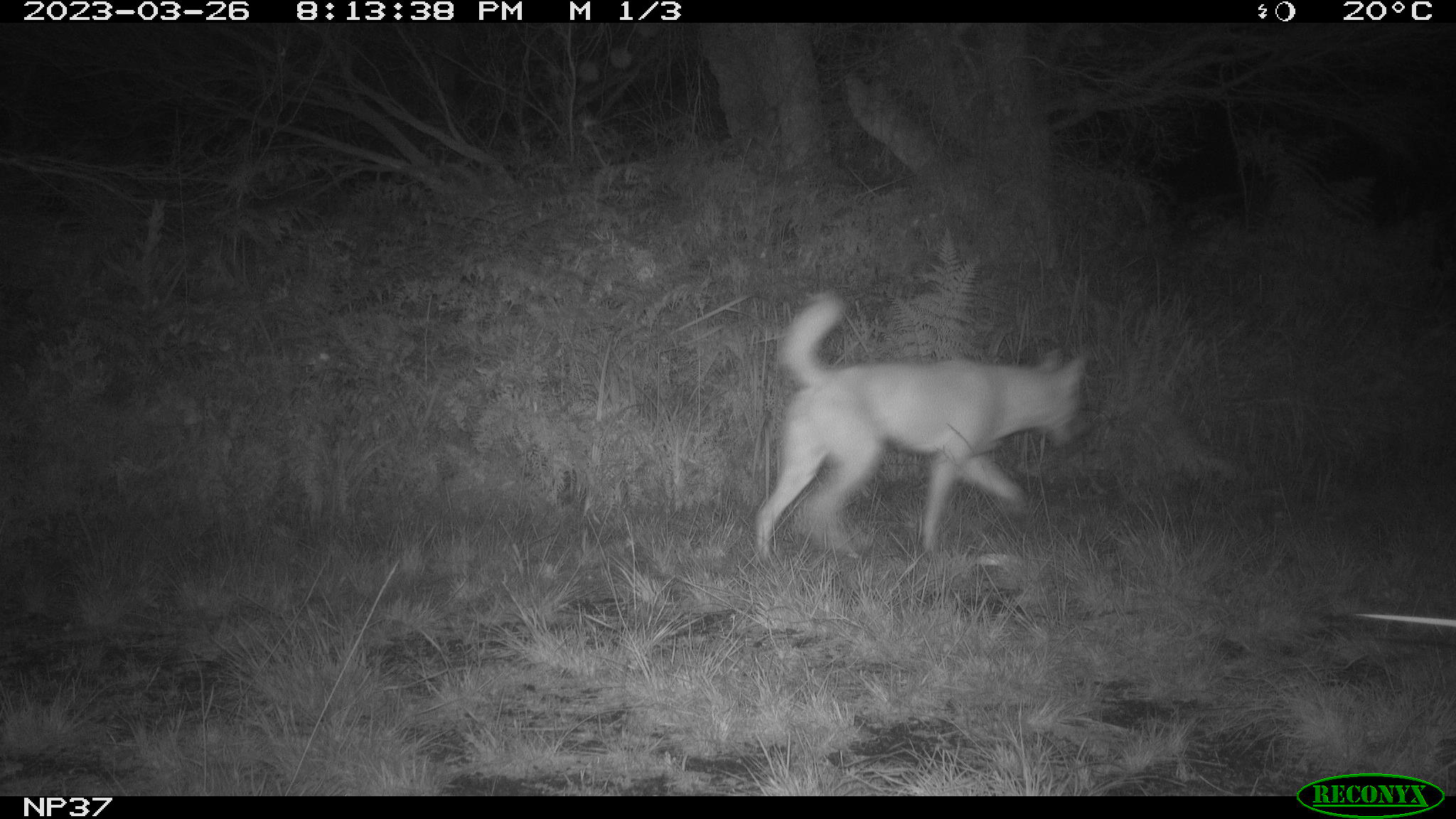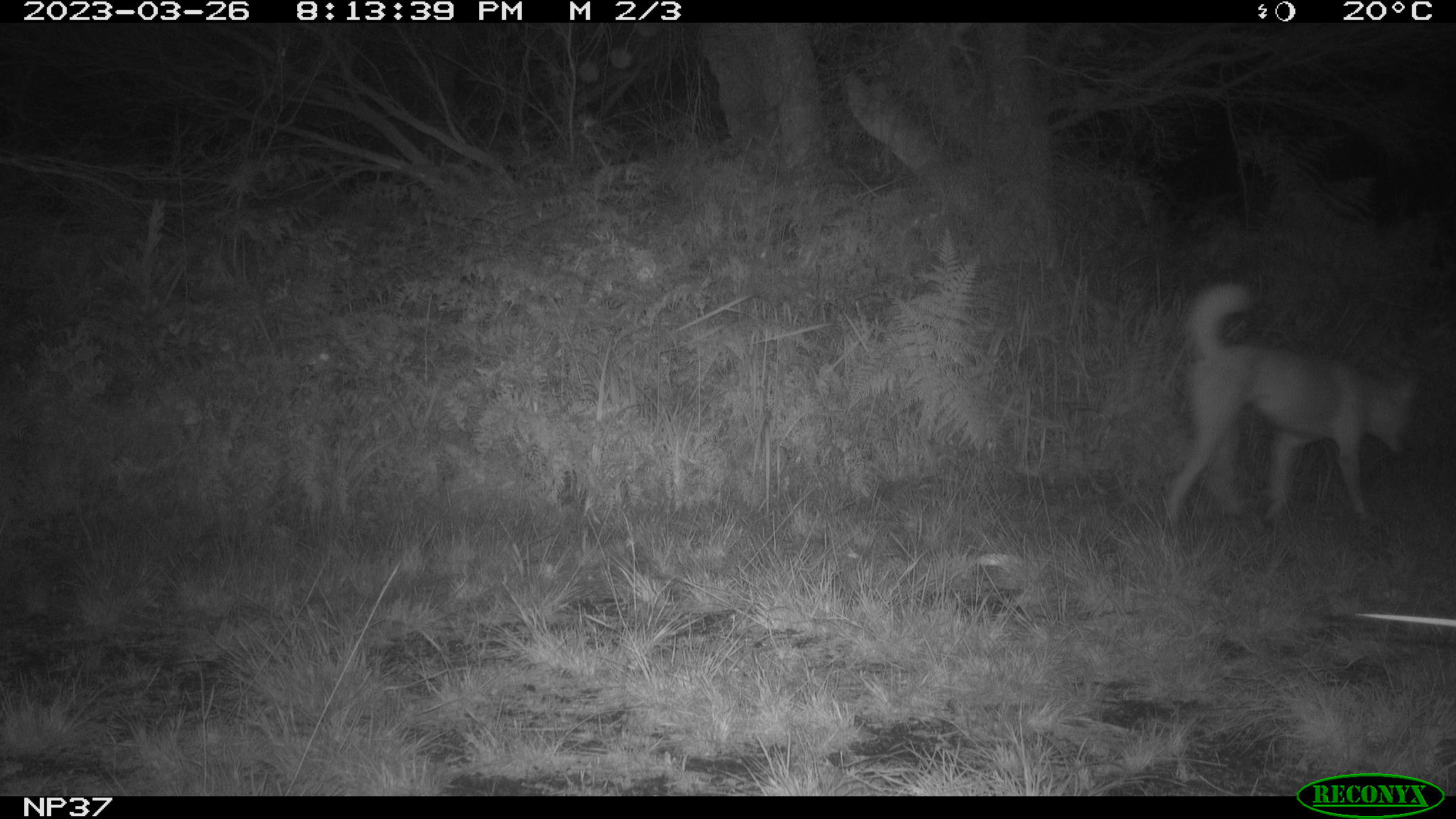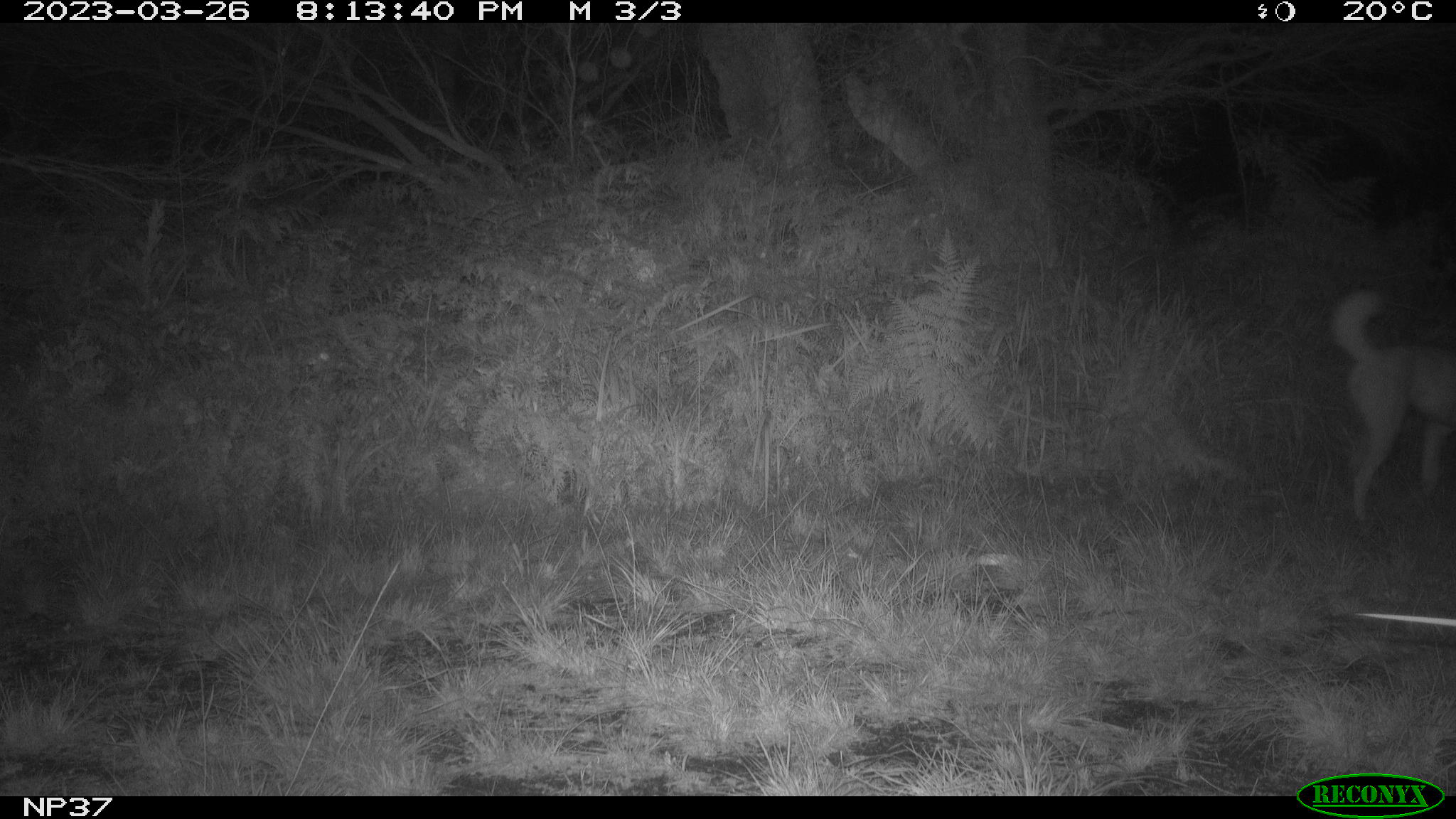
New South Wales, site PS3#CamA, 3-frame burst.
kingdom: Animalia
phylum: Chordata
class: Mammalia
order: Carnivora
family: Canidae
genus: Canis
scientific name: Canis familiaris dingo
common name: dingo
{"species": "dingo (Canis familiaris dingo)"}